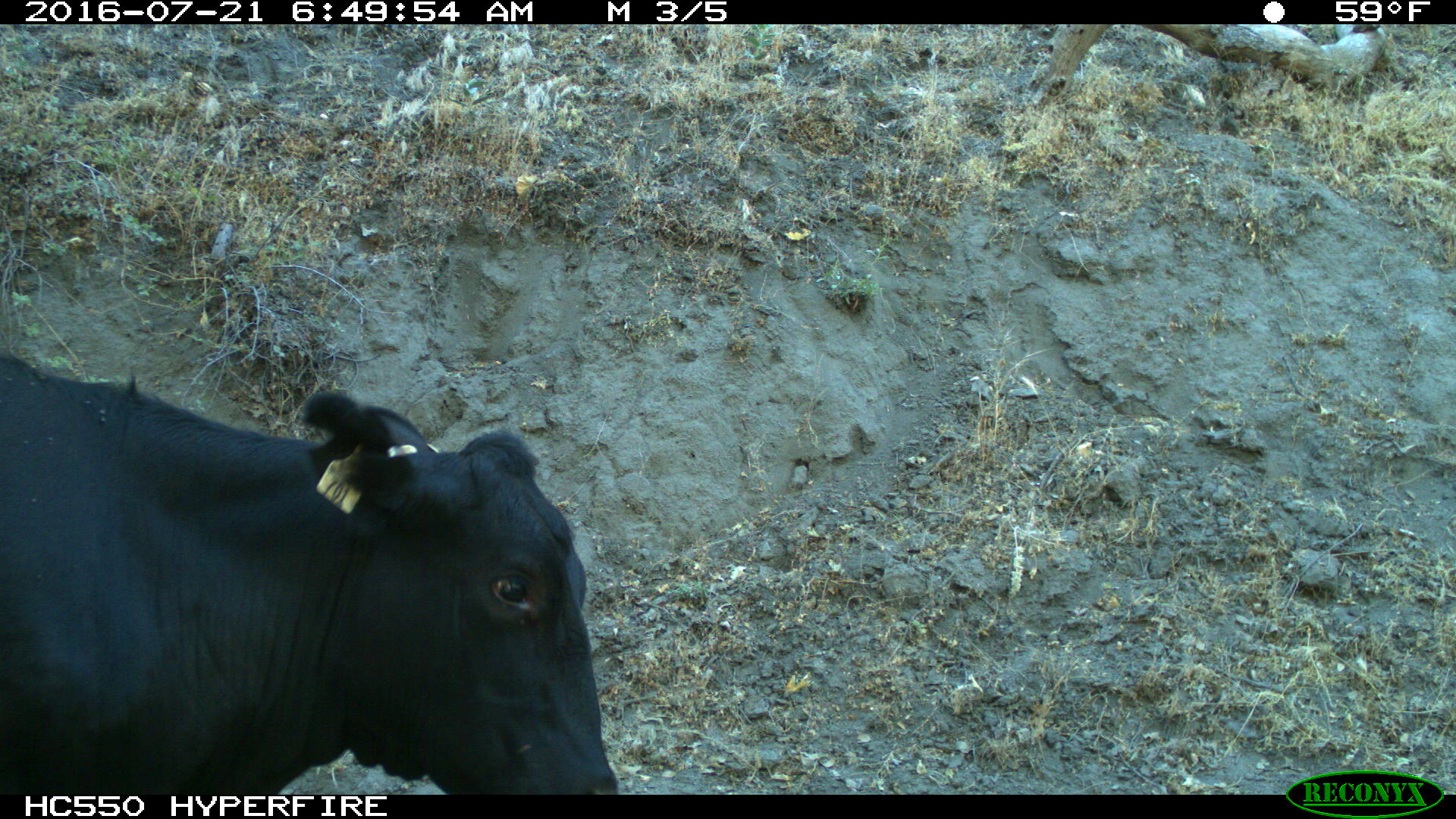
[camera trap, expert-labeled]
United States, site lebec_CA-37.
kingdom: Animalia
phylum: Chordata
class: Mammalia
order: Artiodactyla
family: Bovidae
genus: Bos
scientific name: Bos taurus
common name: domestic cow